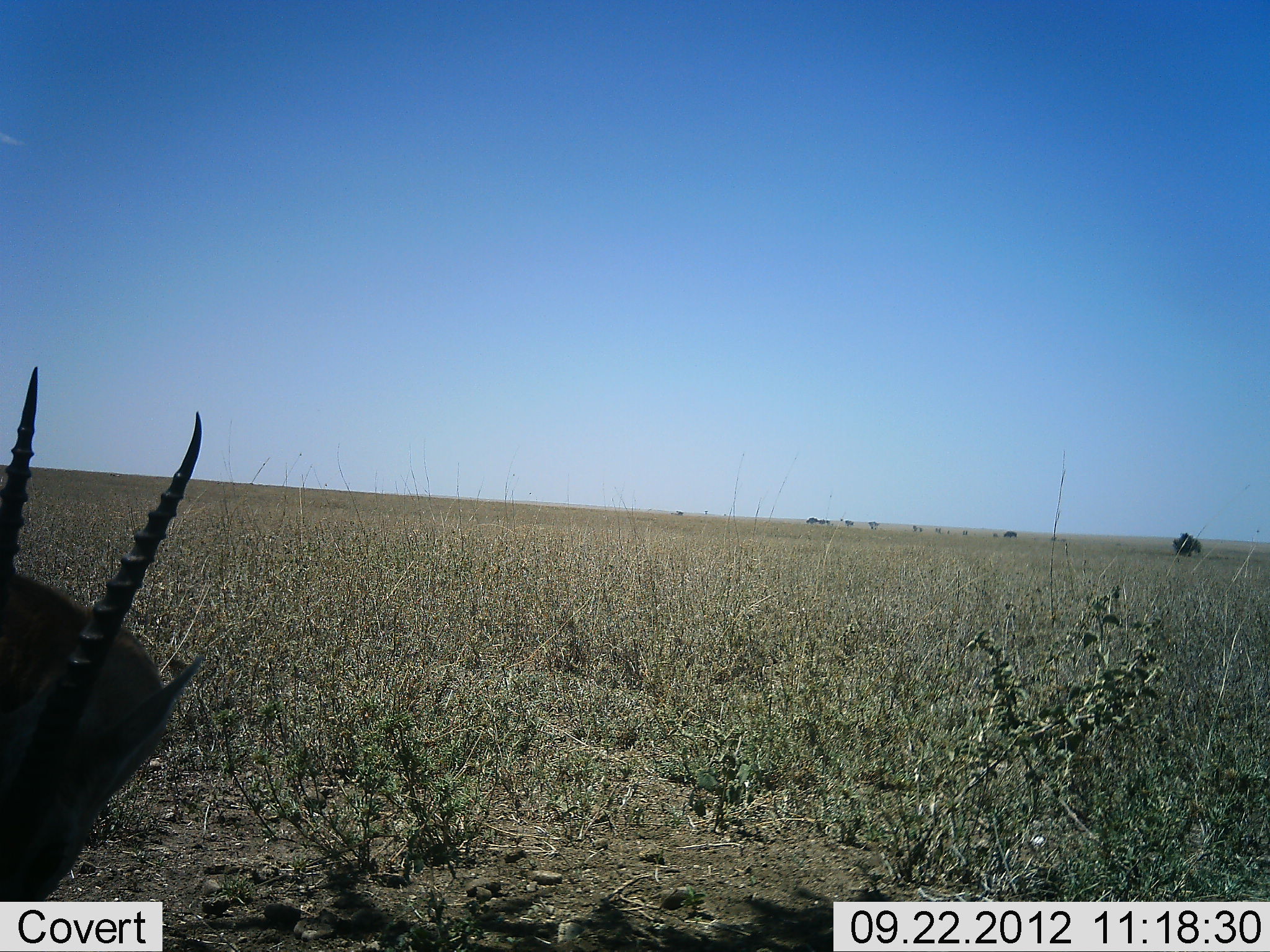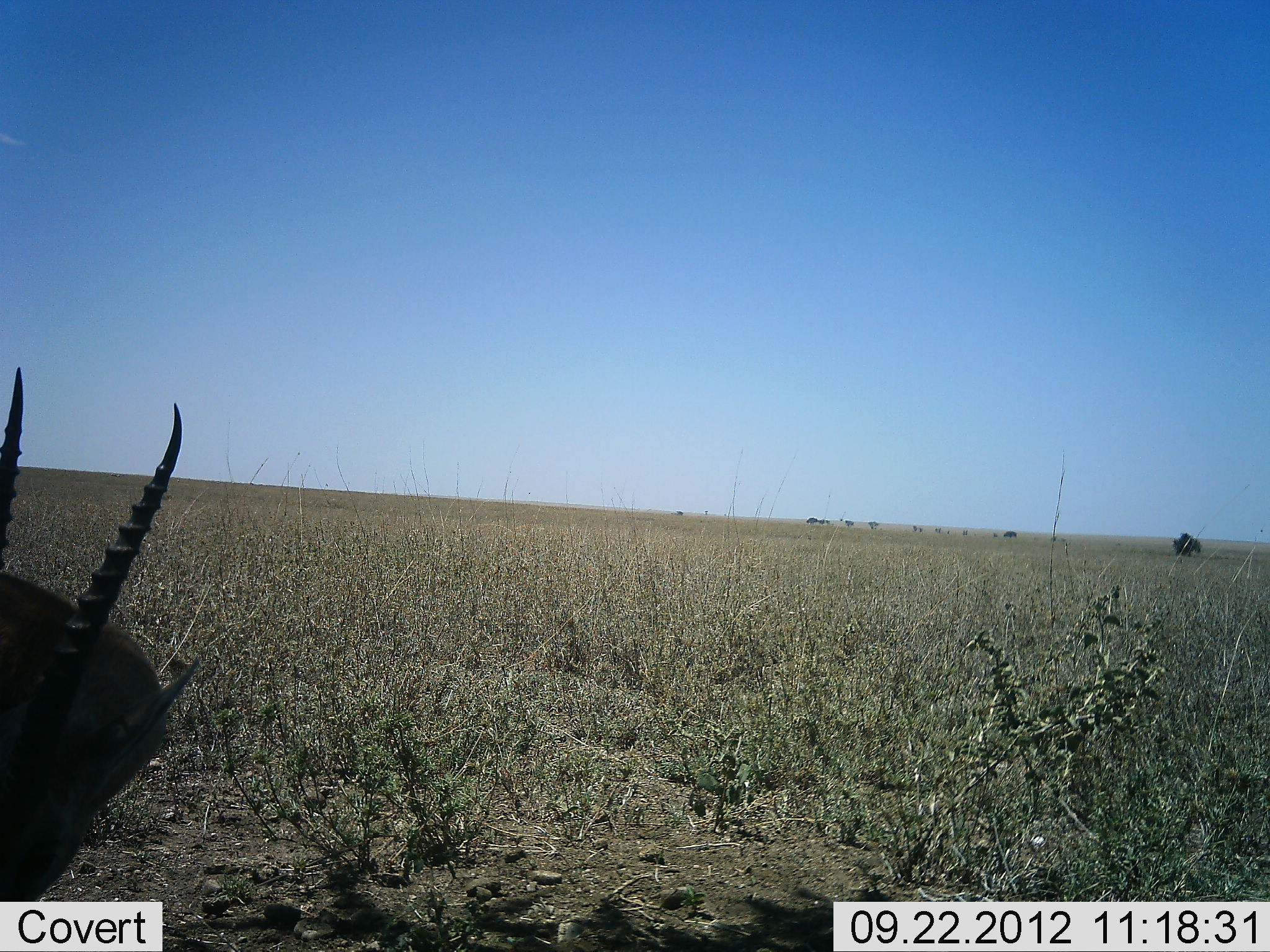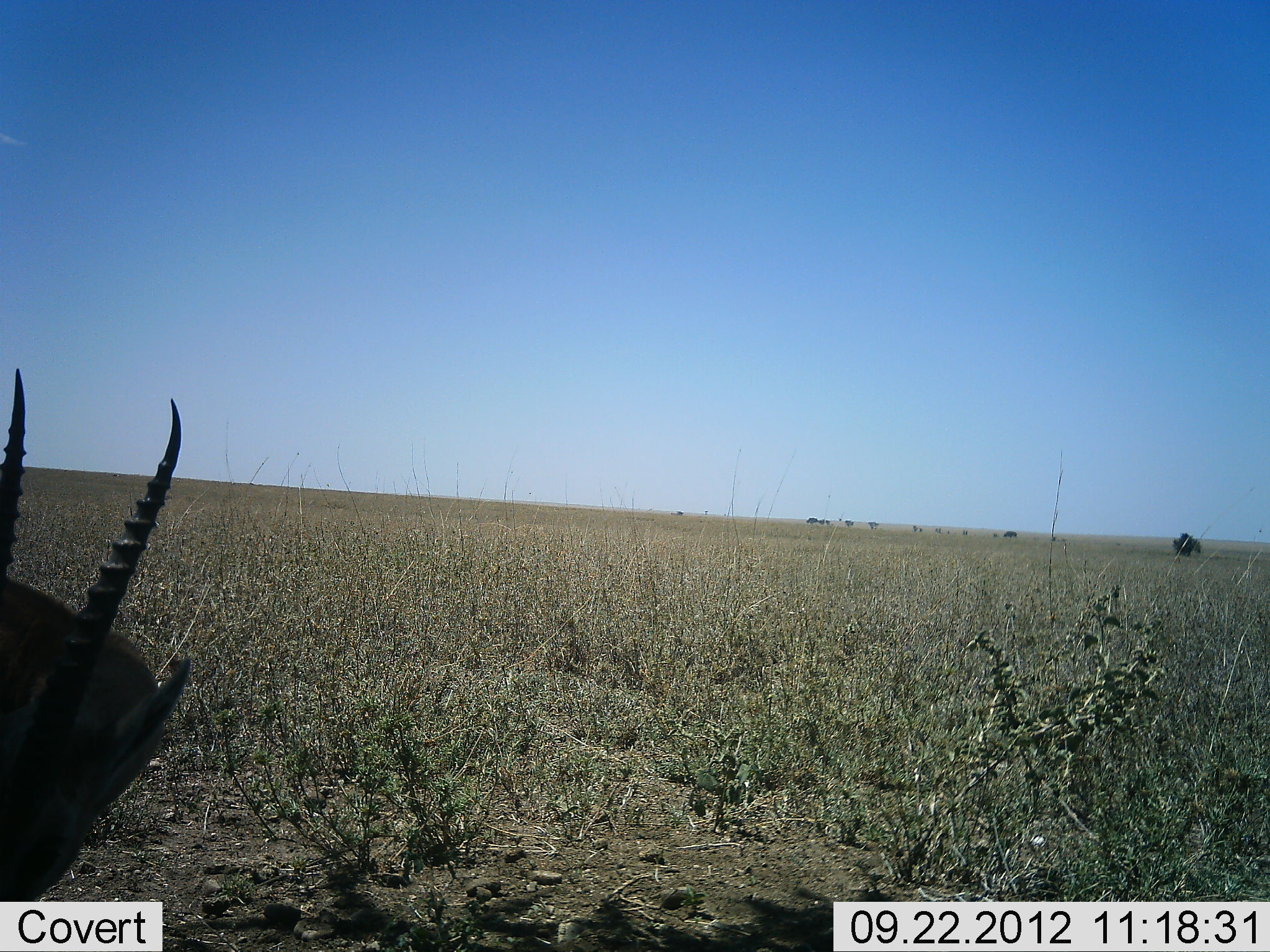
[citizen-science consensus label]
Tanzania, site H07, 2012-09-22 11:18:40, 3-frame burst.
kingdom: Animalia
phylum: Chordata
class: Mammalia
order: Artiodactyla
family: Bovidae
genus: Eudorcas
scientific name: Eudorcas thomsonii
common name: thomson's gazelle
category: gazellethomsons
Gazellethomsons (thomson's gazelle) (Eudorcas thomsonii), count 1. Behavior (volunteer vote fractions): standing 80%, resting 10%, moving 0%, interacting 0%. Young present (vote fraction): 0%. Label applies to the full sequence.